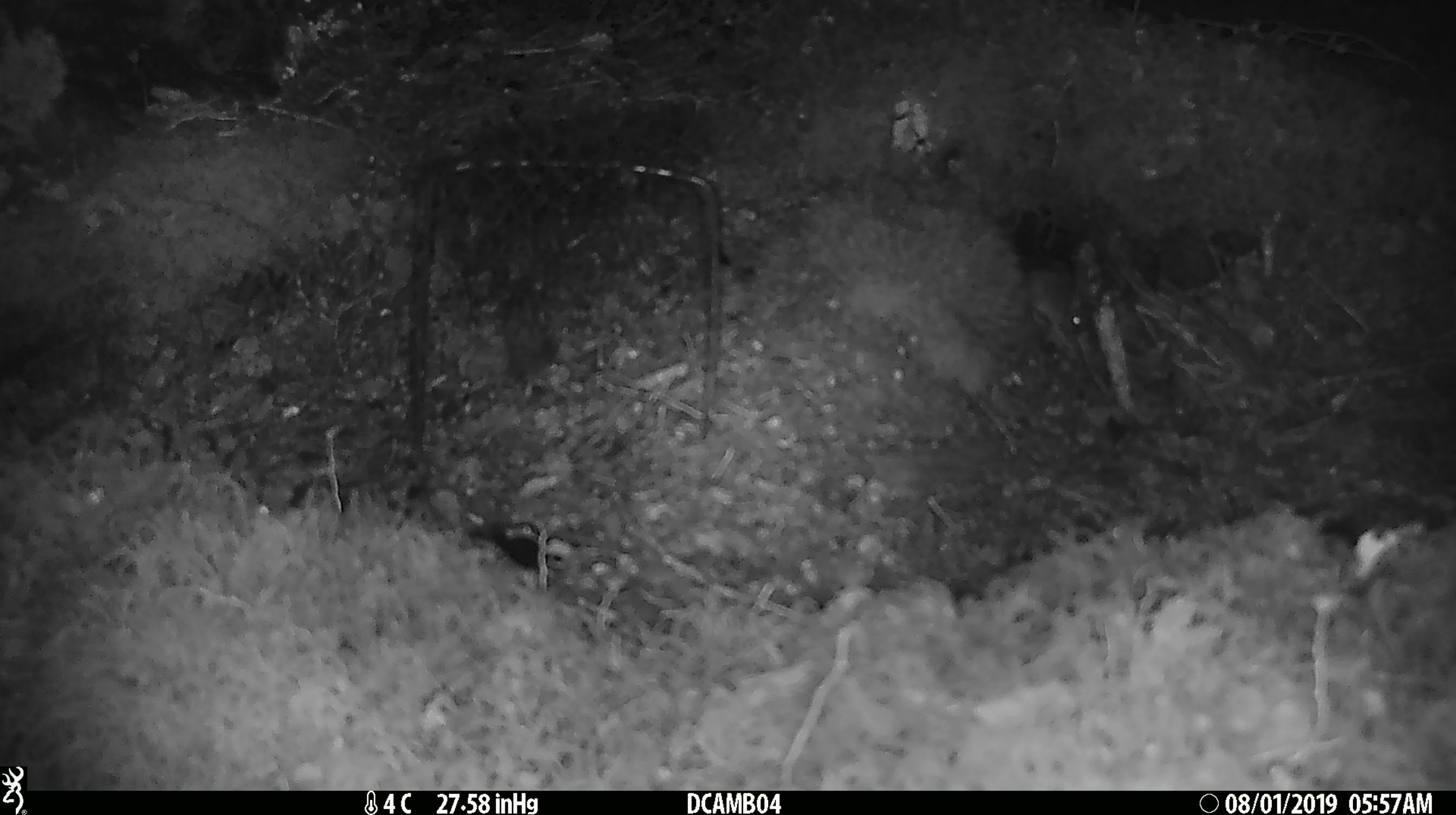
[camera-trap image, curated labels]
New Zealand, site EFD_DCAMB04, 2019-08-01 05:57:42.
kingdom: Animalia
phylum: Chordata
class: Mammalia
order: Rodentia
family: Muridae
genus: Mus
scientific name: Mus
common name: mouse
Mouse (Mus).